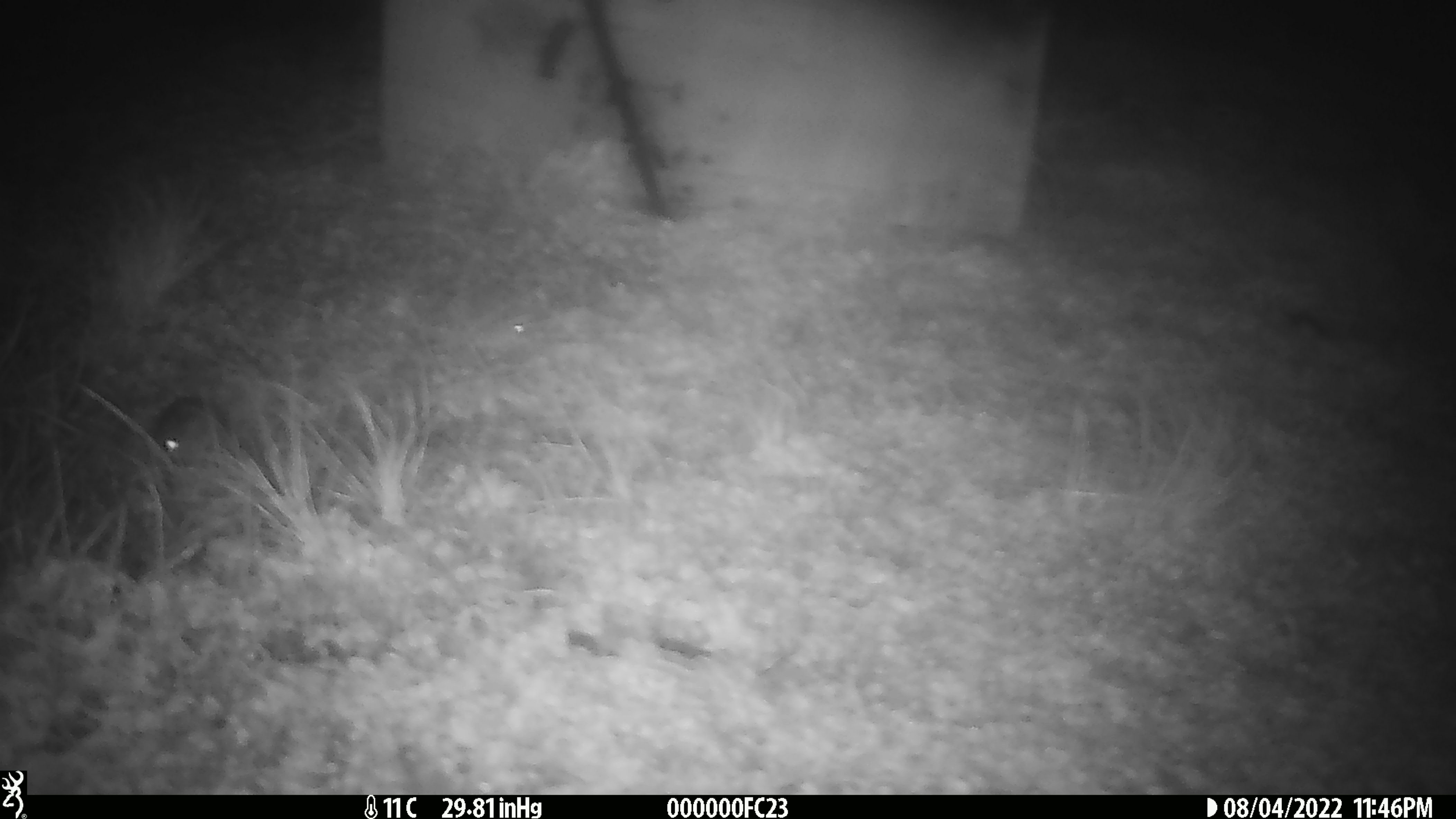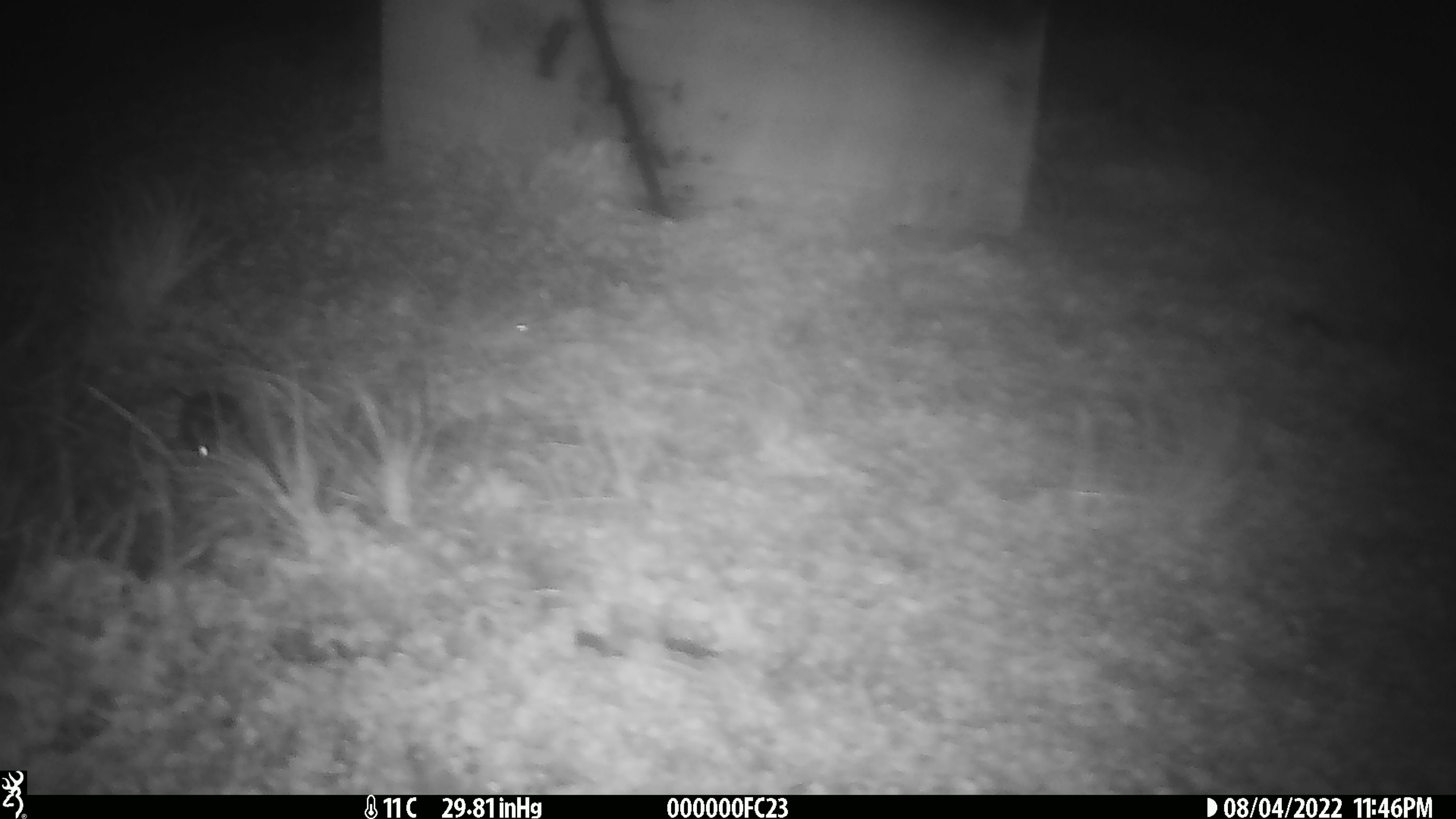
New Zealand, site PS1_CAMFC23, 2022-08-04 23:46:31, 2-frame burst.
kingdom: Animalia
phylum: Chordata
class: Mammalia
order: Rodentia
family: Muridae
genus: Mus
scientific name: Mus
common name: mouse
Mouse (Mus).